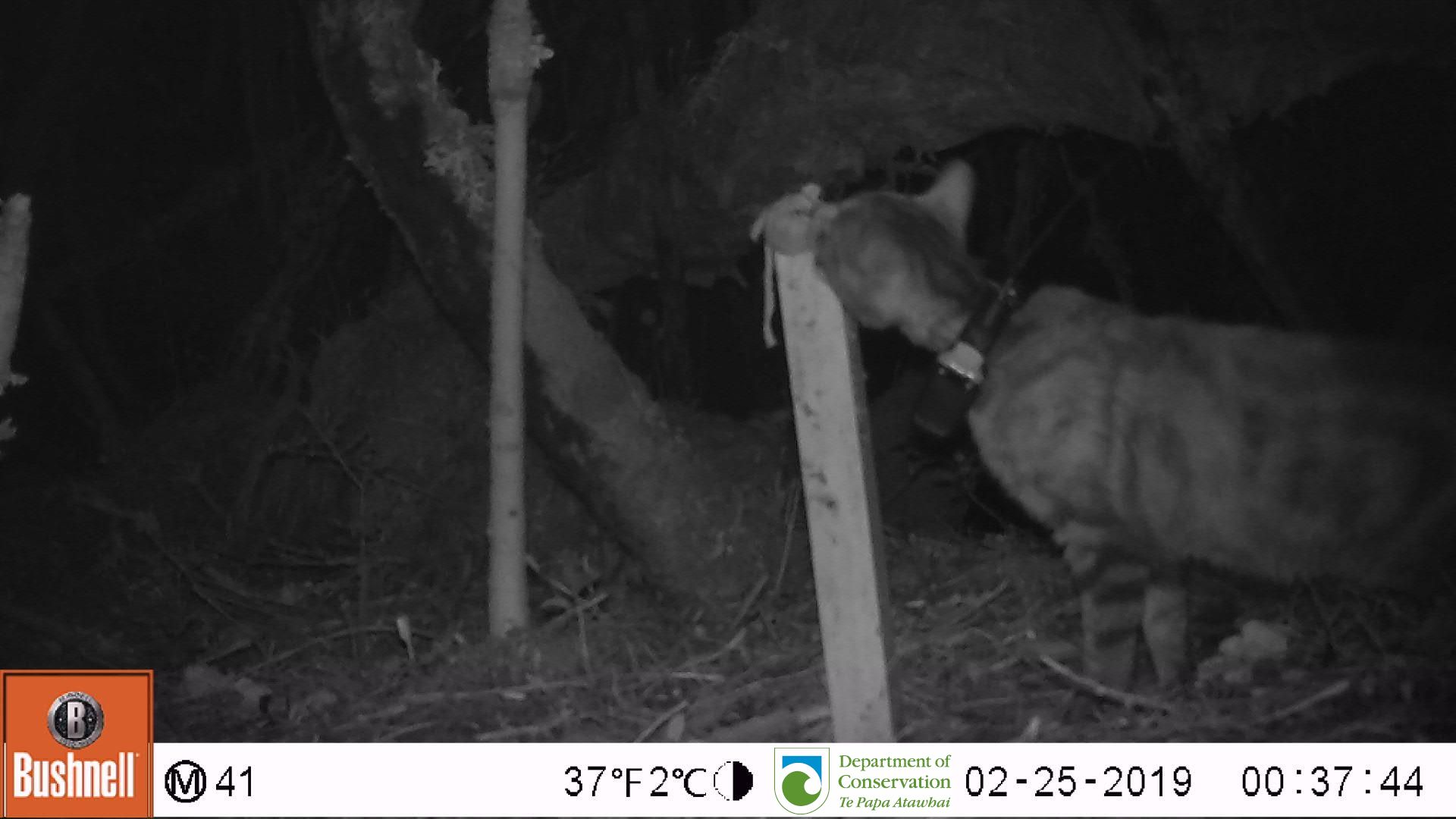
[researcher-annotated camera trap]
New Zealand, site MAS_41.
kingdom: Animalia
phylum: Chordata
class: Mammalia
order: Carnivora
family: Felidae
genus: Felis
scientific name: Felis catus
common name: domestic cat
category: cat